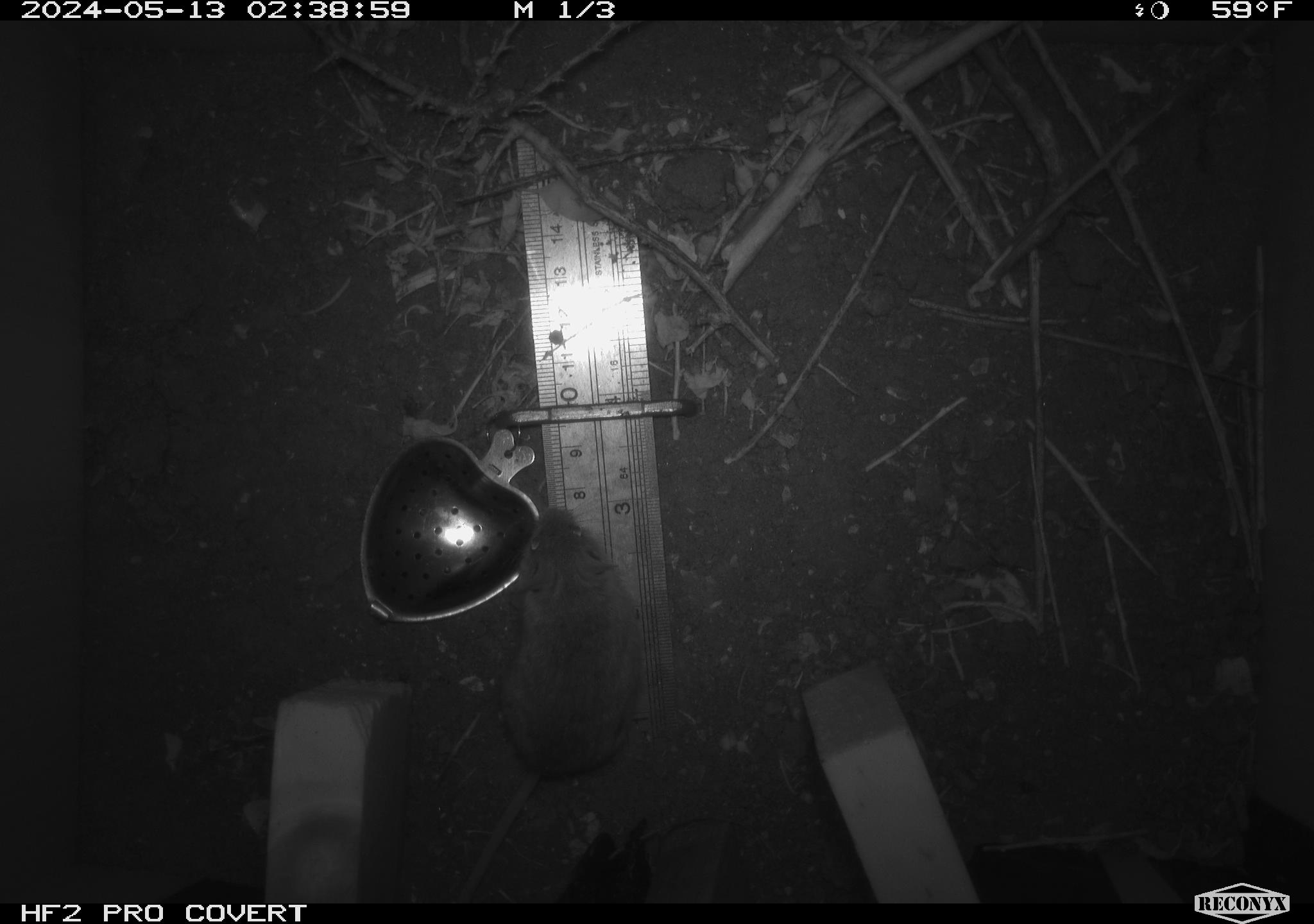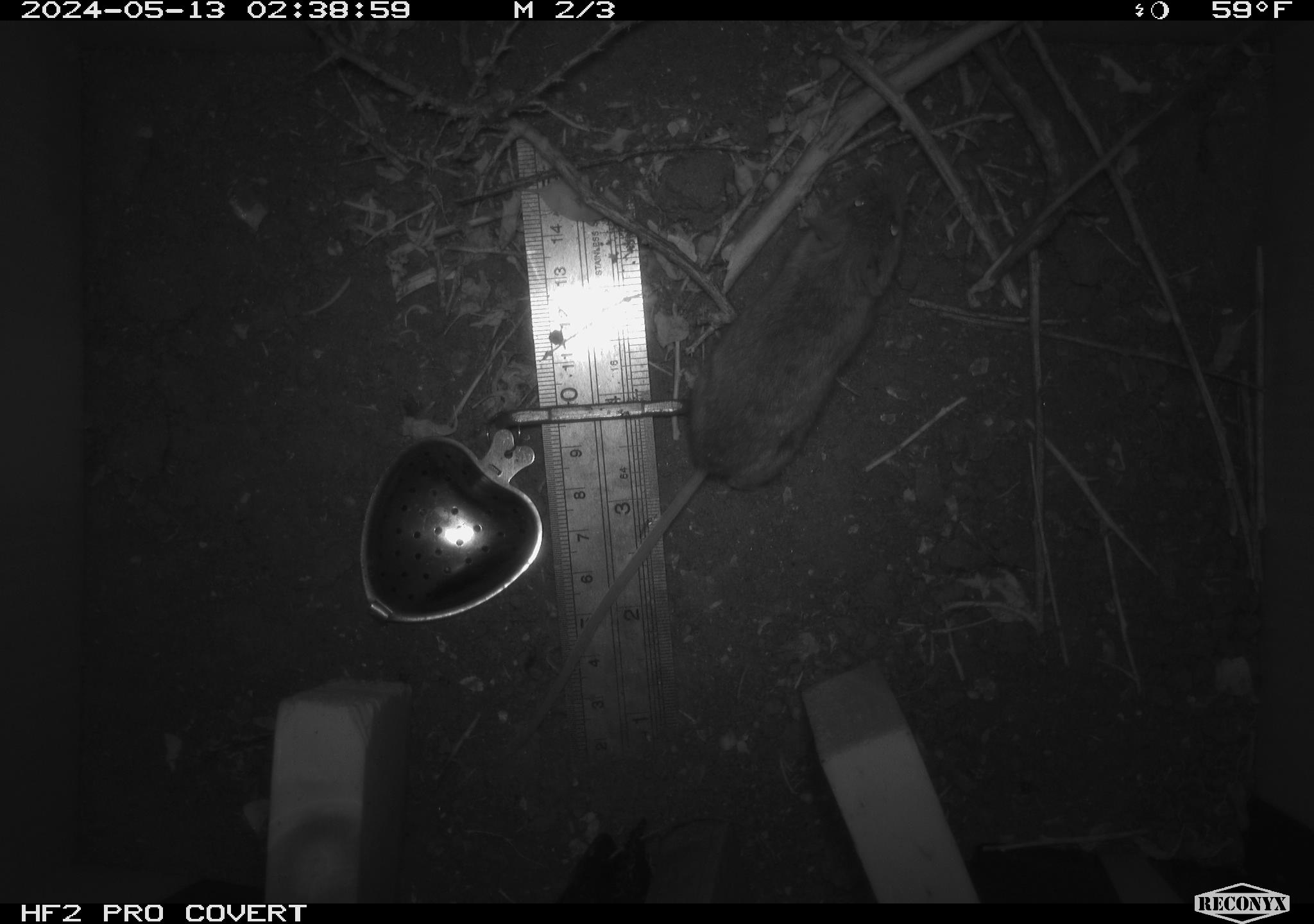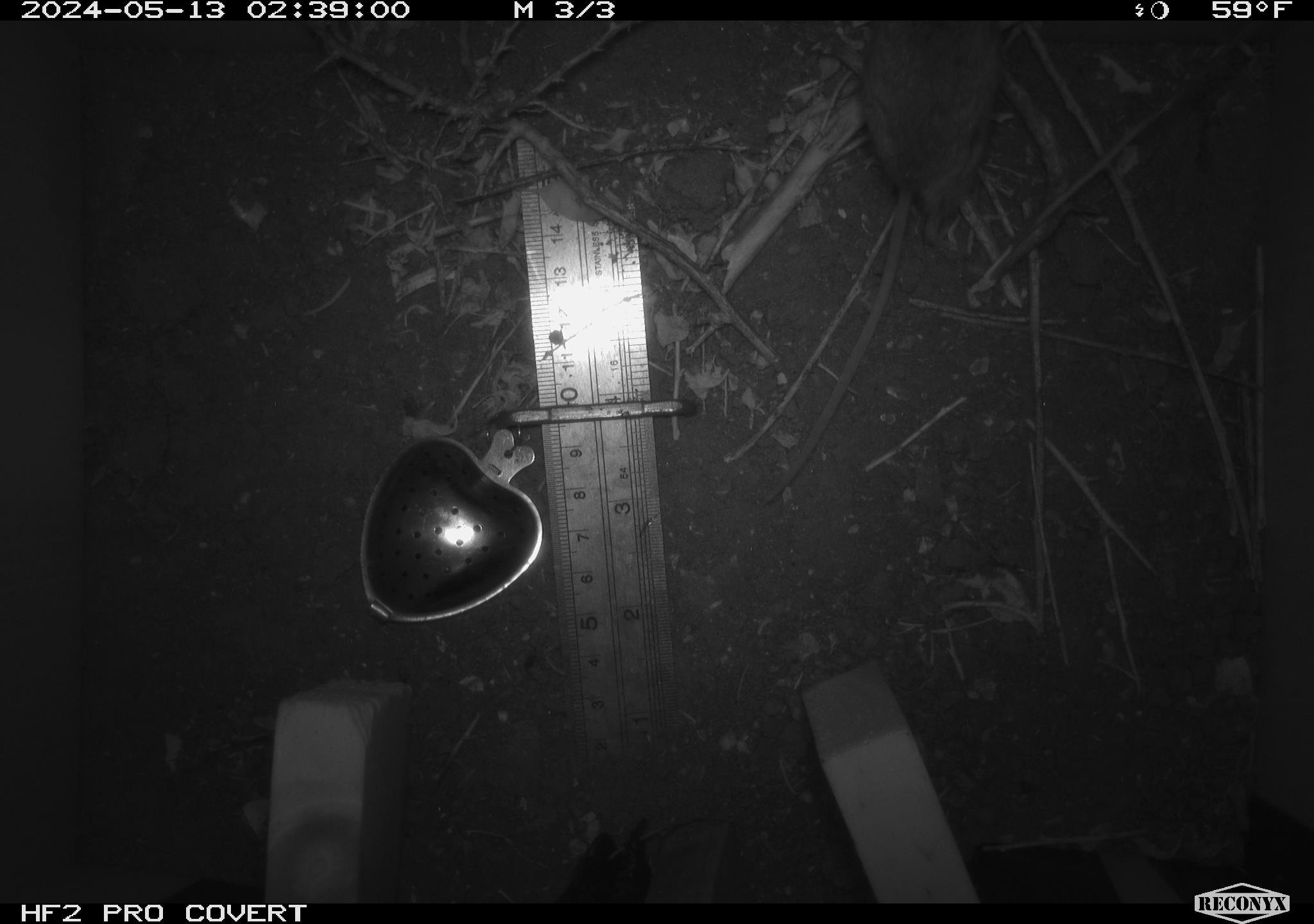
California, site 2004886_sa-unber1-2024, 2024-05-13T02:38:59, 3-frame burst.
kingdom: Animalia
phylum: Chordata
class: Mammalia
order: Rodentia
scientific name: Rodentia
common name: mouse species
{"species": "mouse species (Rodentia)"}